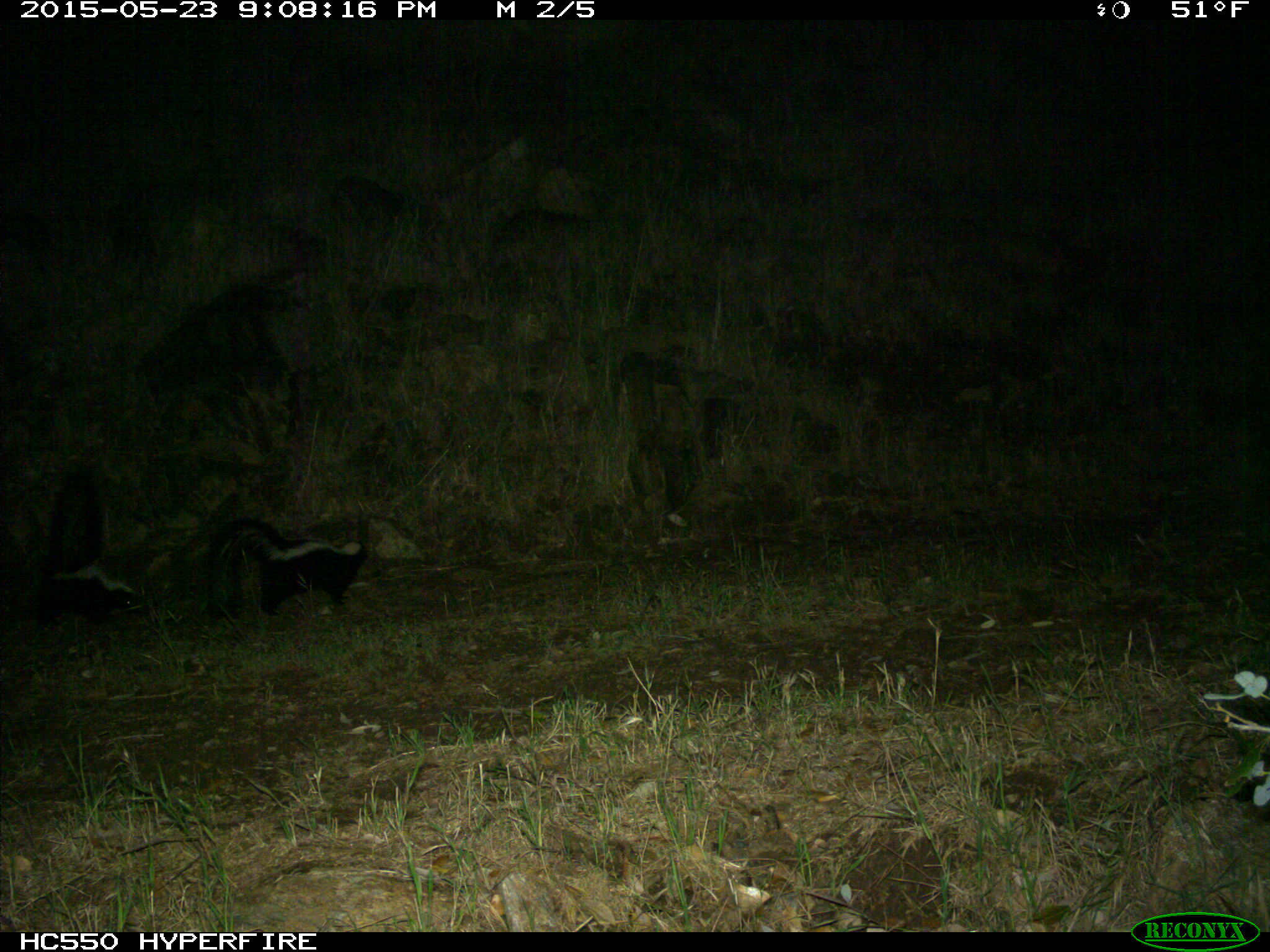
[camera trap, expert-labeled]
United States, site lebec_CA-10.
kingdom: Animalia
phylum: Chordata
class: Mammalia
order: Carnivora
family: Mephitidae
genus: Mephitis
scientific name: Mephitis mephitis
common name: striped skunk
Mephitis mephitis (striped skunk).